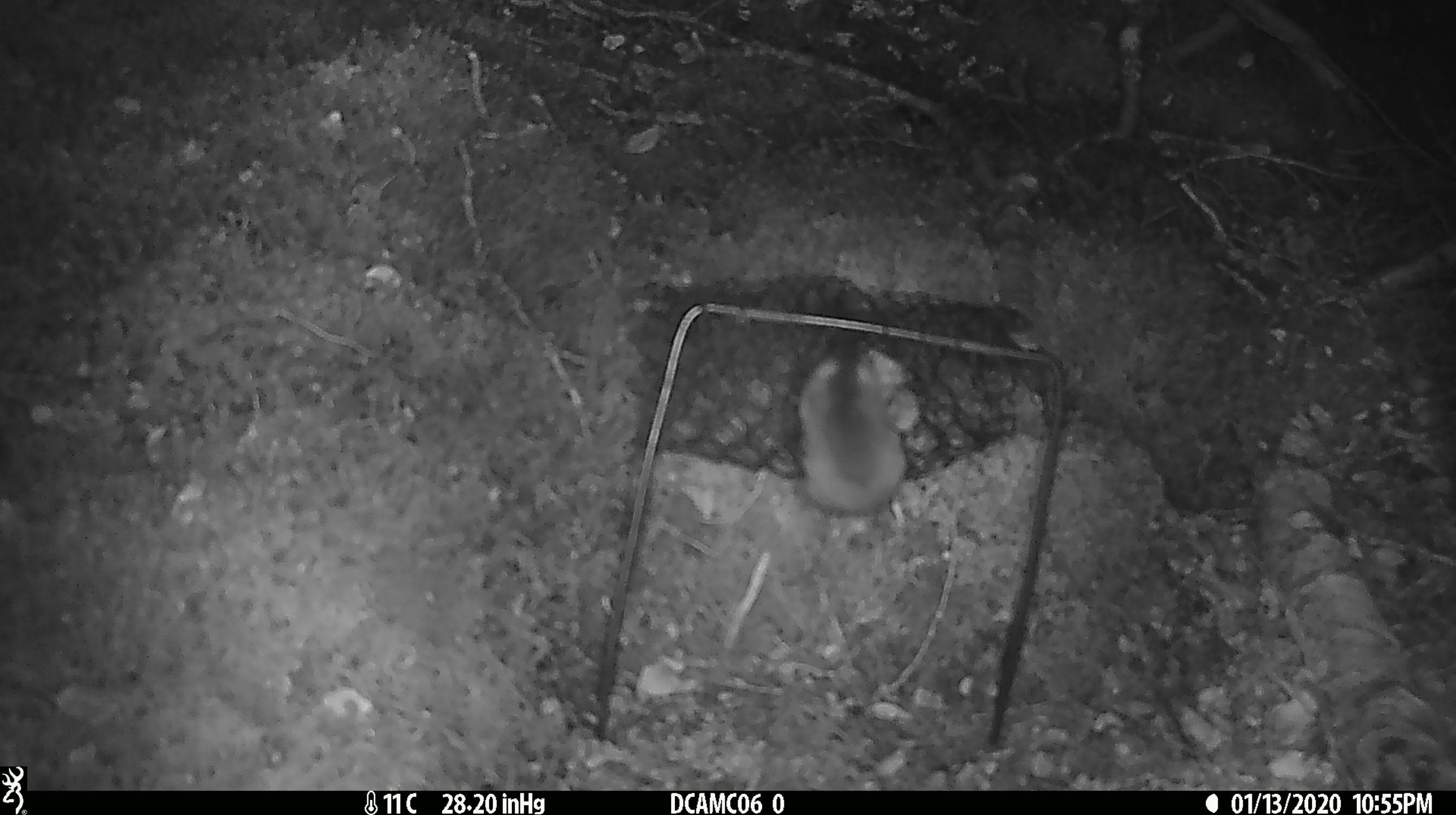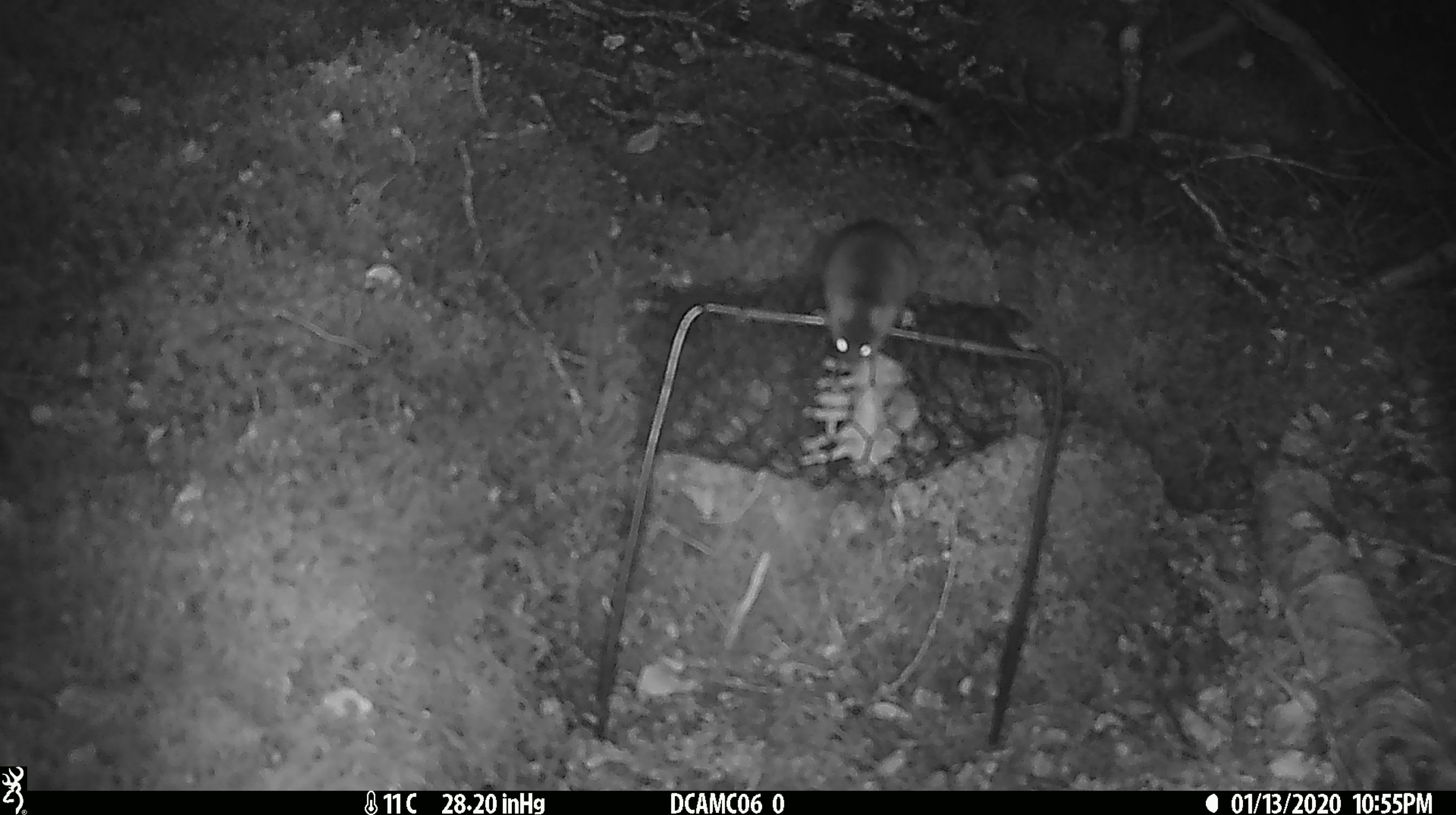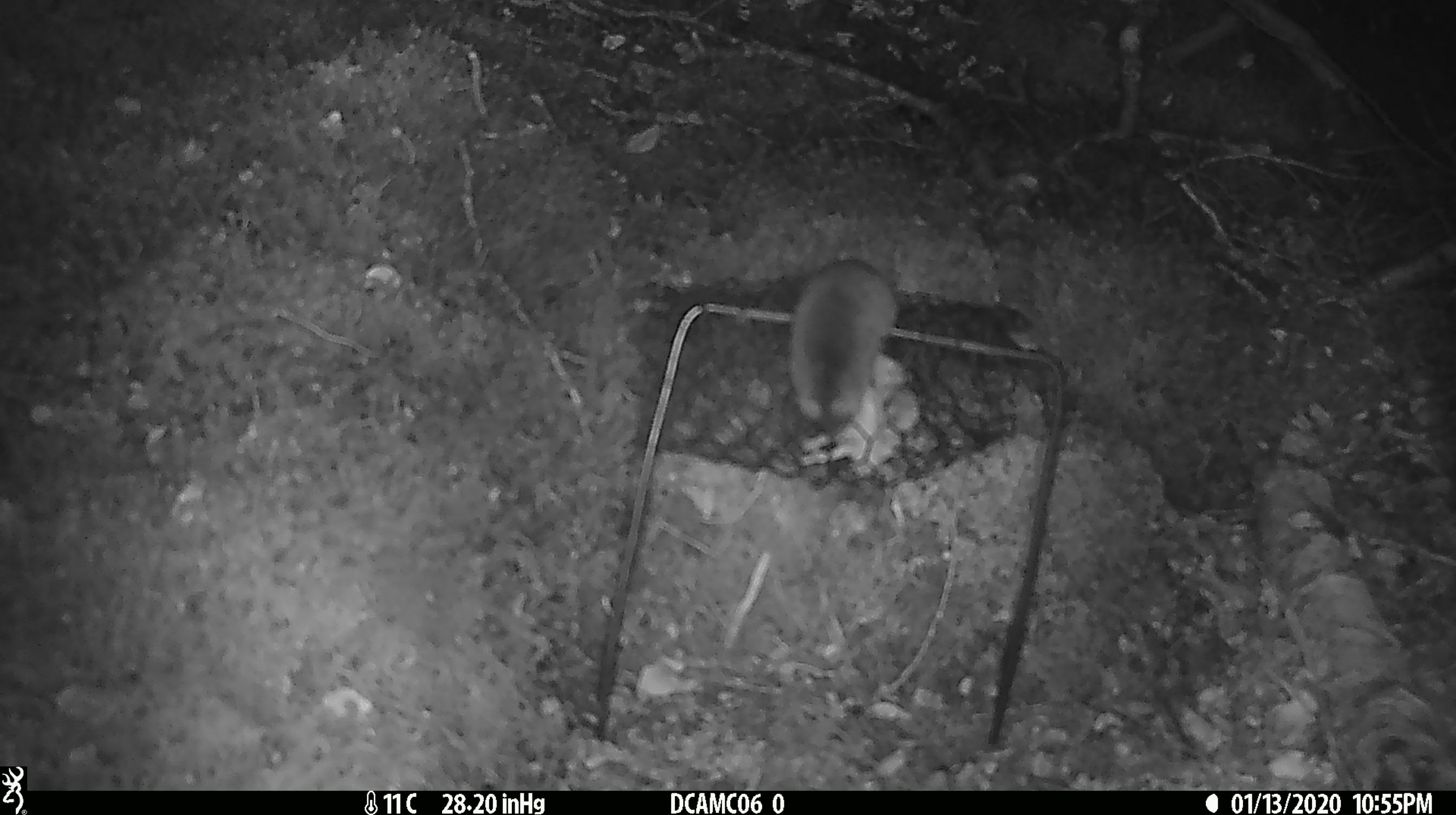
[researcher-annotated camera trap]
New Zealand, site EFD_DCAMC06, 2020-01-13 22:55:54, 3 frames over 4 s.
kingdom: Animalia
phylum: Chordata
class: Mammalia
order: Rodentia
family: Muridae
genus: Mus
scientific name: Mus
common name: mouse